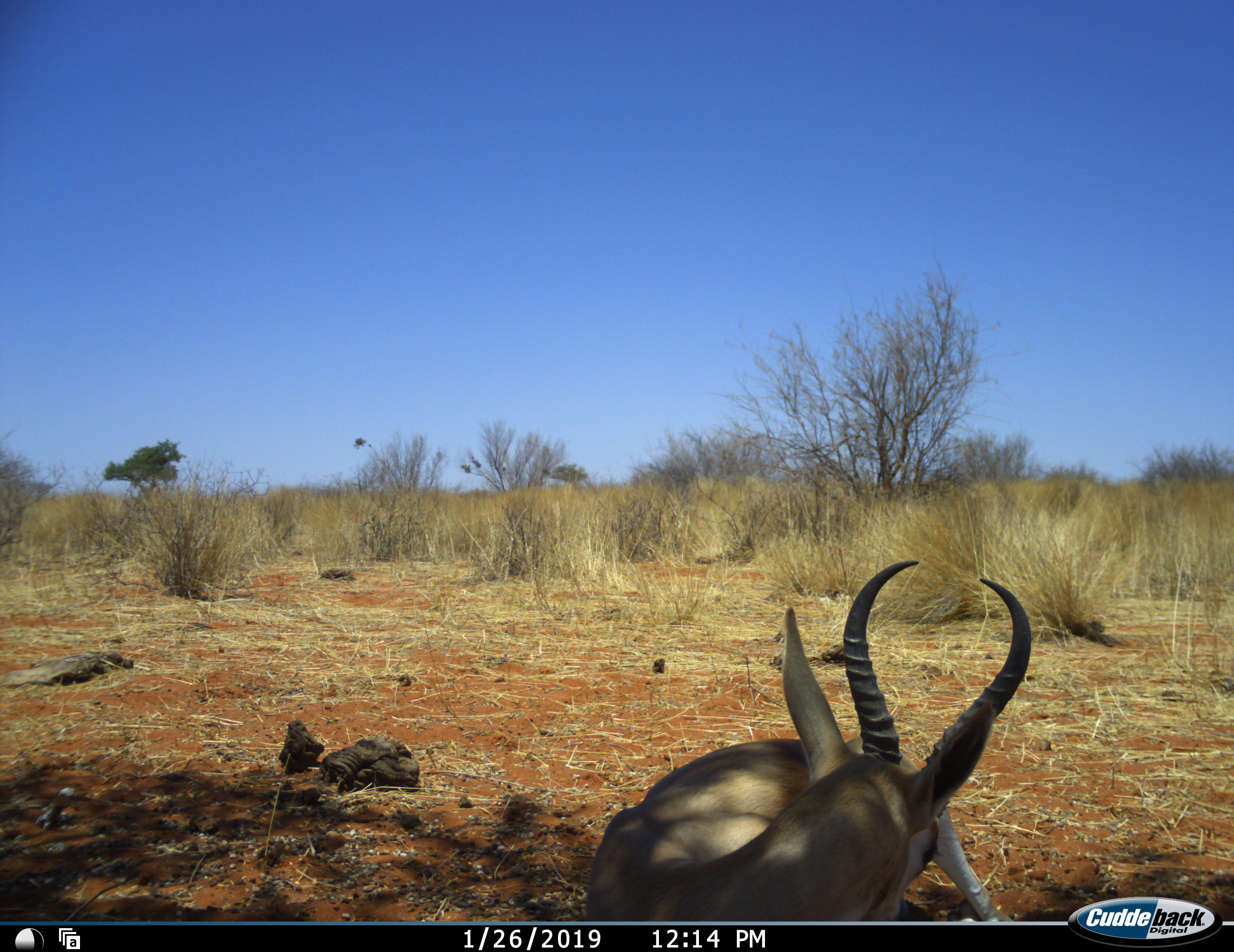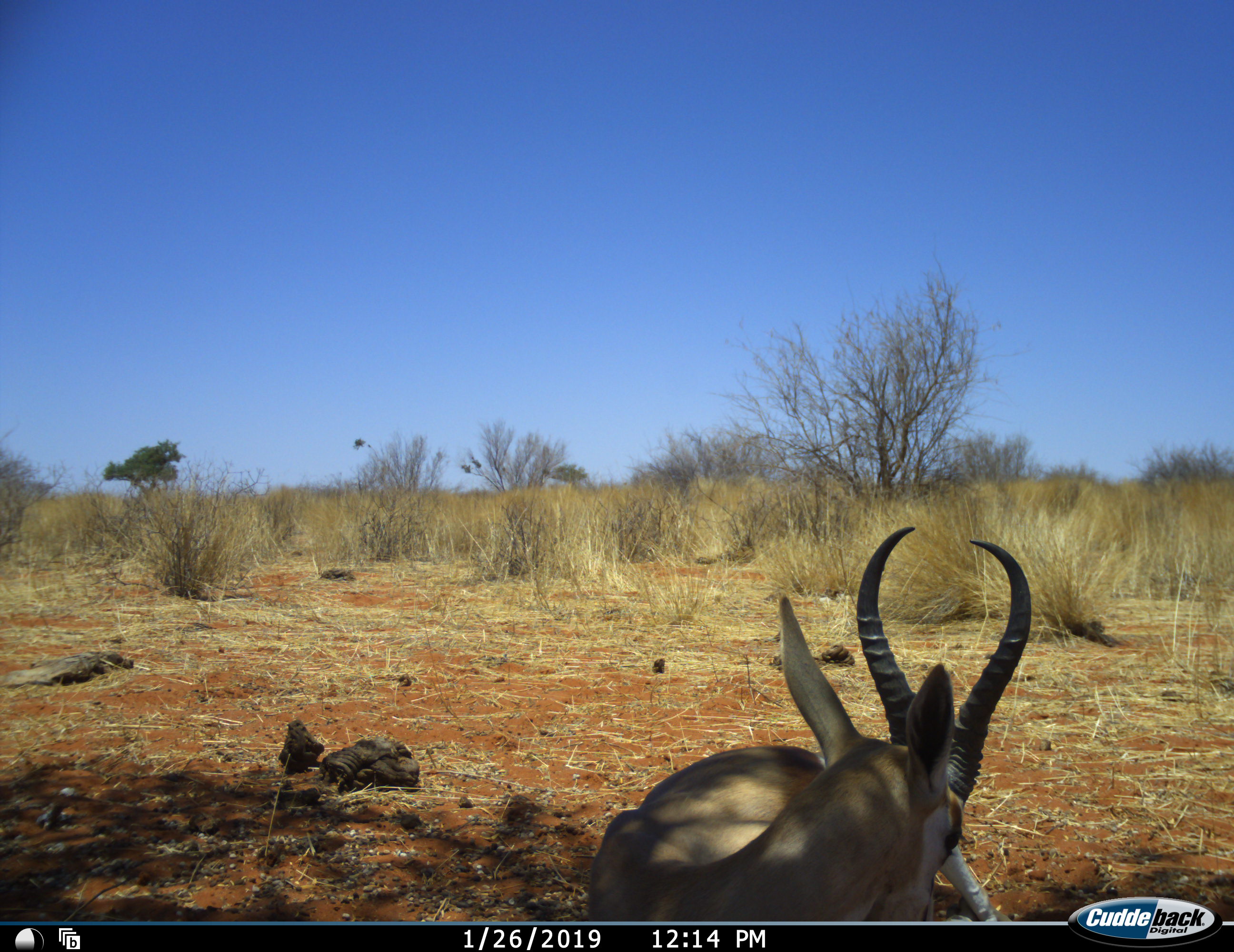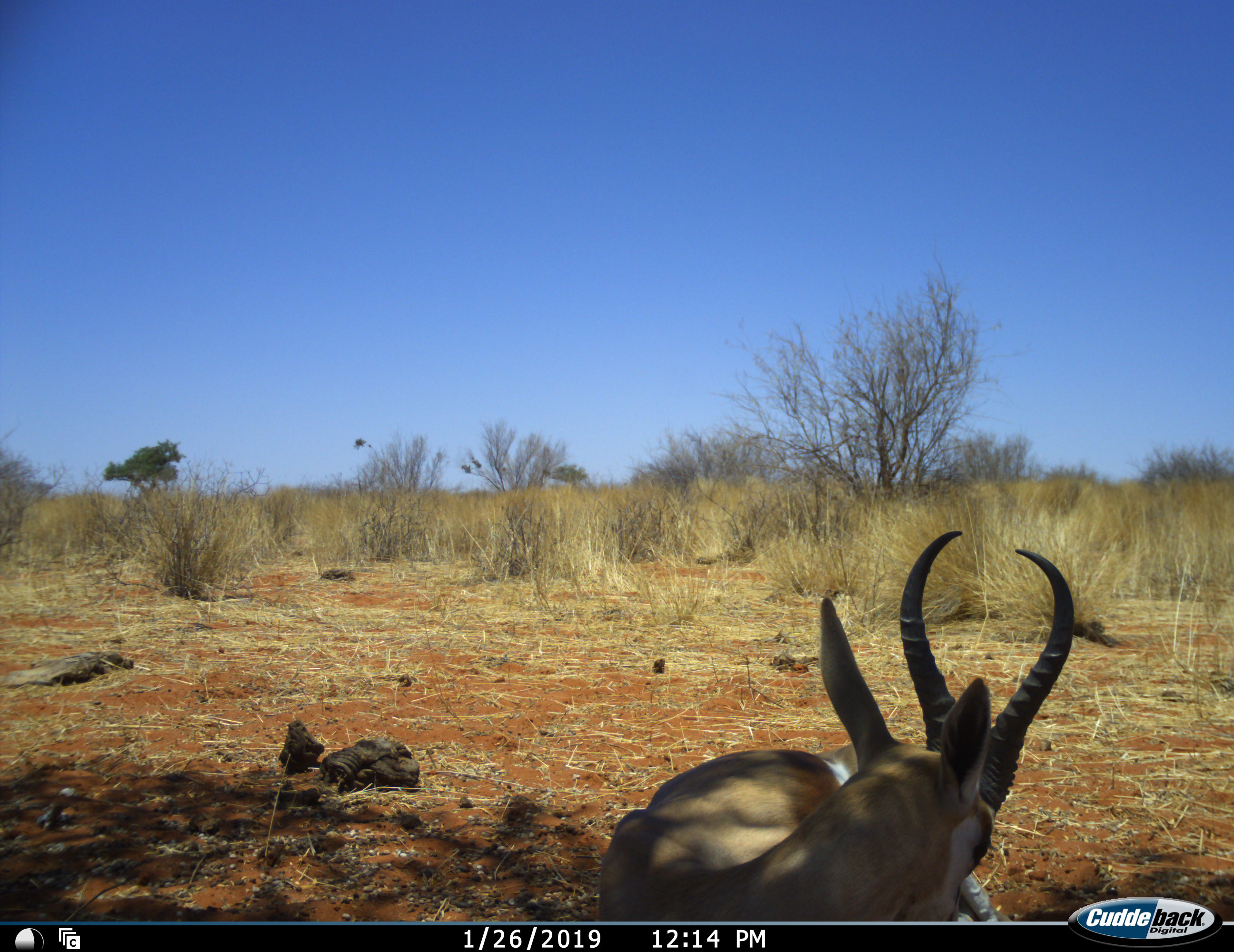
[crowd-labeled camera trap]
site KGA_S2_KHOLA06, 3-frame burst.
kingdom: Animalia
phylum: Chordata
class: Mammalia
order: Artiodactyla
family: Bovidae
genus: Antidorcas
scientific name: Antidorcas marsupialis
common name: springbok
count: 1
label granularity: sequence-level